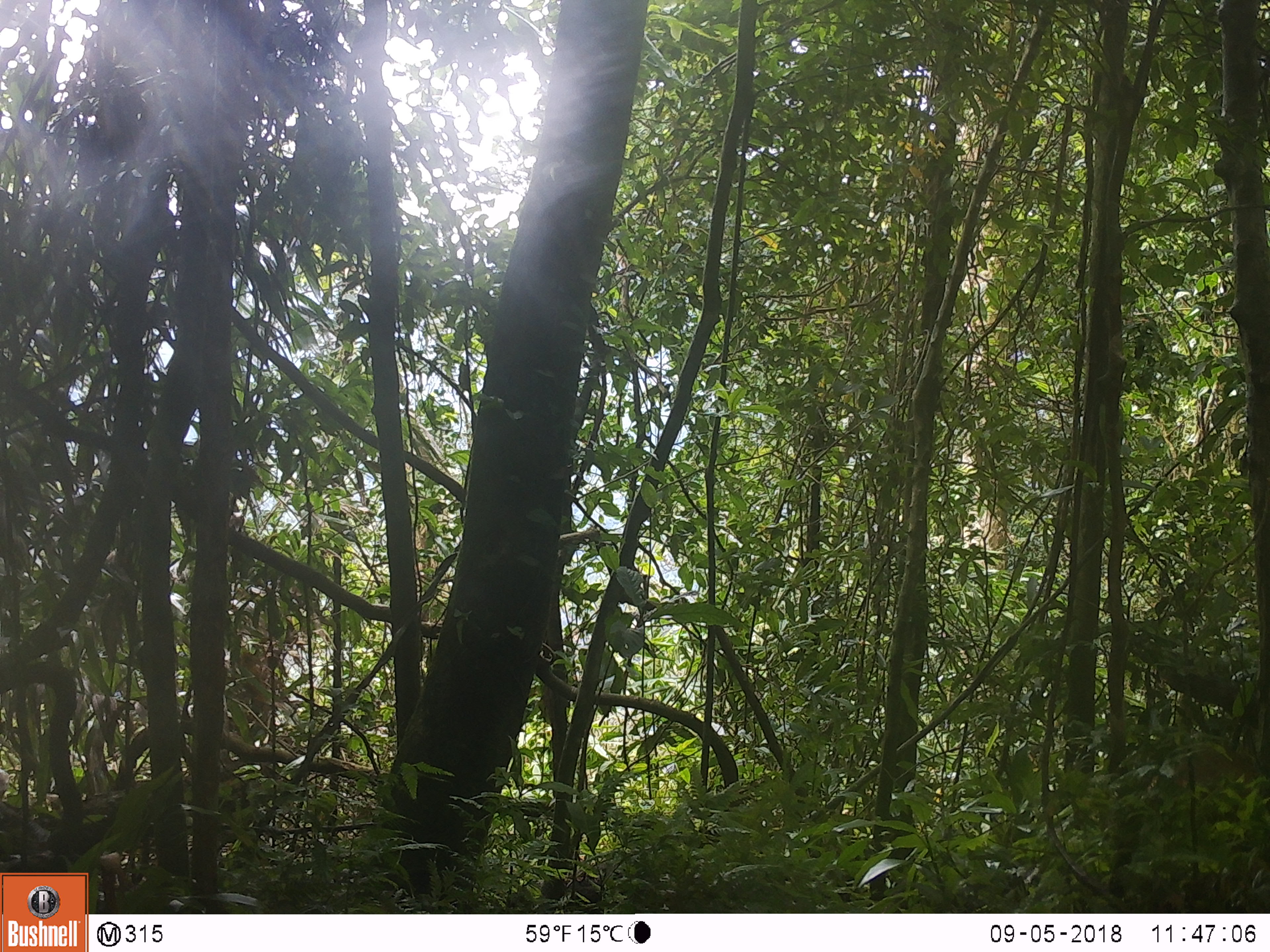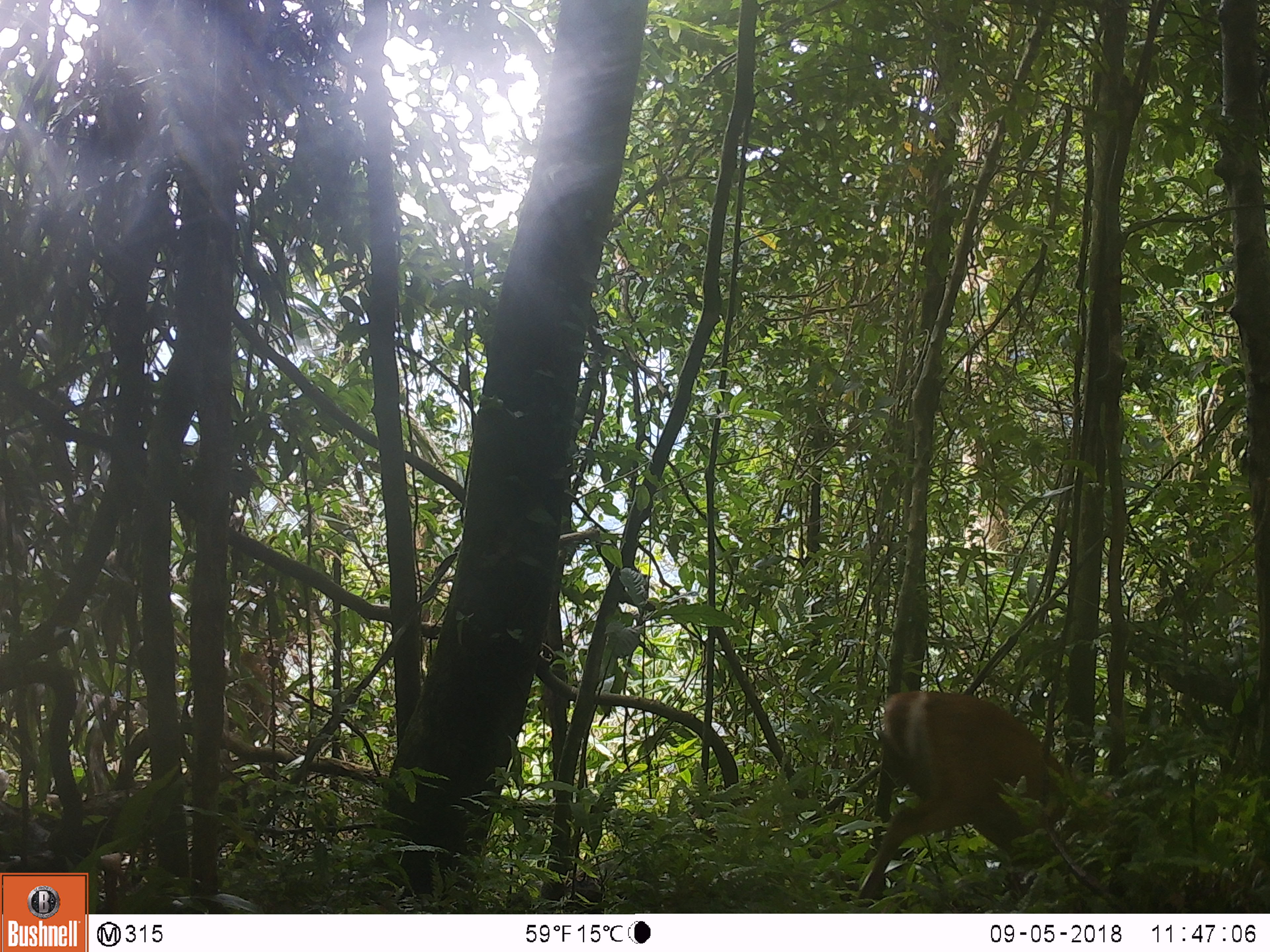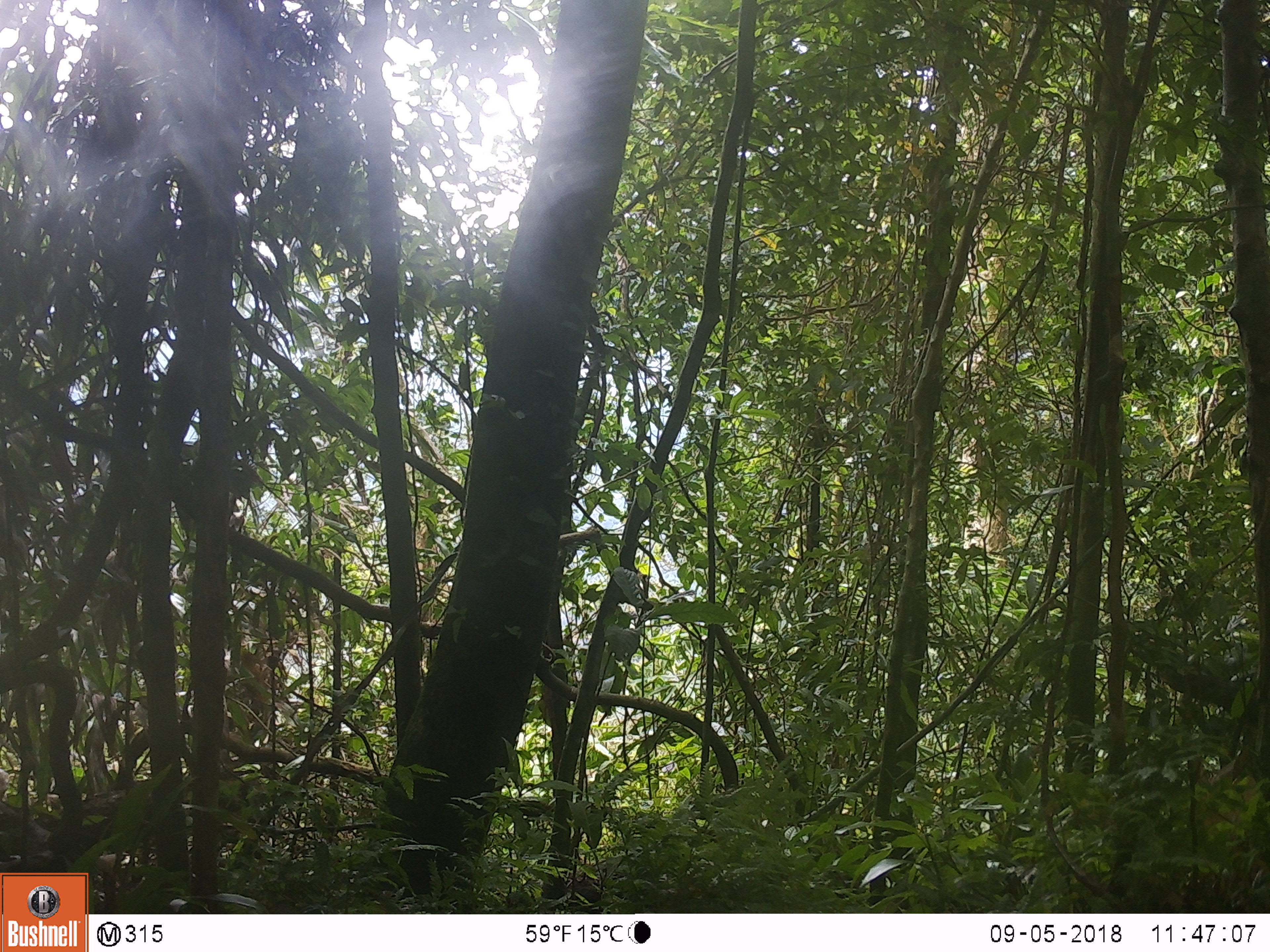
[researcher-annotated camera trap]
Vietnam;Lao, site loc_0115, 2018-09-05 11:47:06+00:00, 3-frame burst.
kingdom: Animalia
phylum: Chordata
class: Mammalia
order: Artiodactyla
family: Cervidae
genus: Muntiacus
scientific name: Muntiacus vuquangensis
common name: large-antlered muntjac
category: large antlered muntjac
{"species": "large antlered muntjac (large-antlered muntjac) (Muntiacus vuquangensis)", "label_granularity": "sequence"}